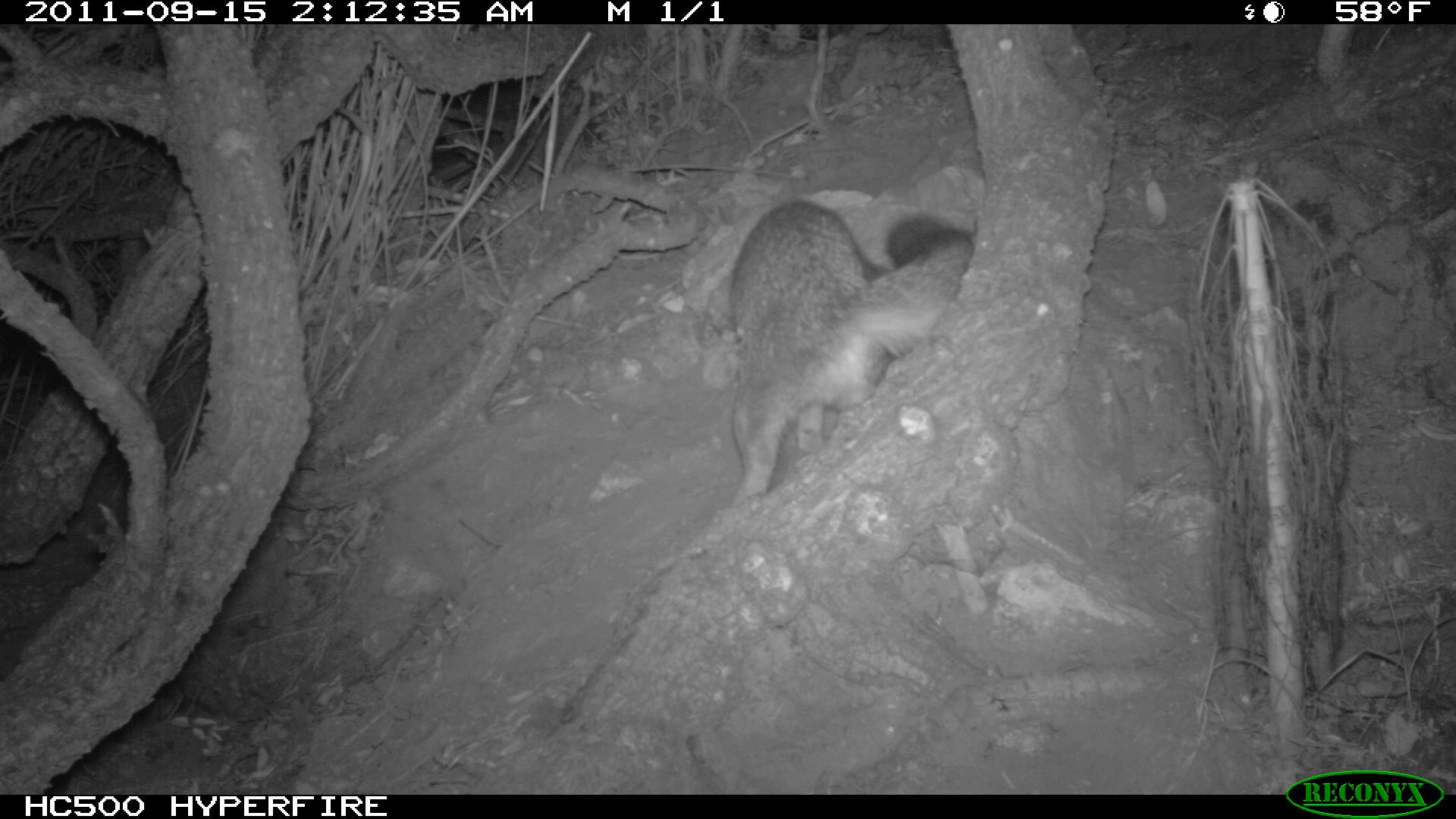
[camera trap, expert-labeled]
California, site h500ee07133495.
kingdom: Animalia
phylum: Chordata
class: Mammalia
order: Carnivora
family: Canidae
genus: Urocyon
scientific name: Urocyon littoralis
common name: island fox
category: fox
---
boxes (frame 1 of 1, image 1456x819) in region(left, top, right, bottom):
fox: region(728, 199, 972, 507)